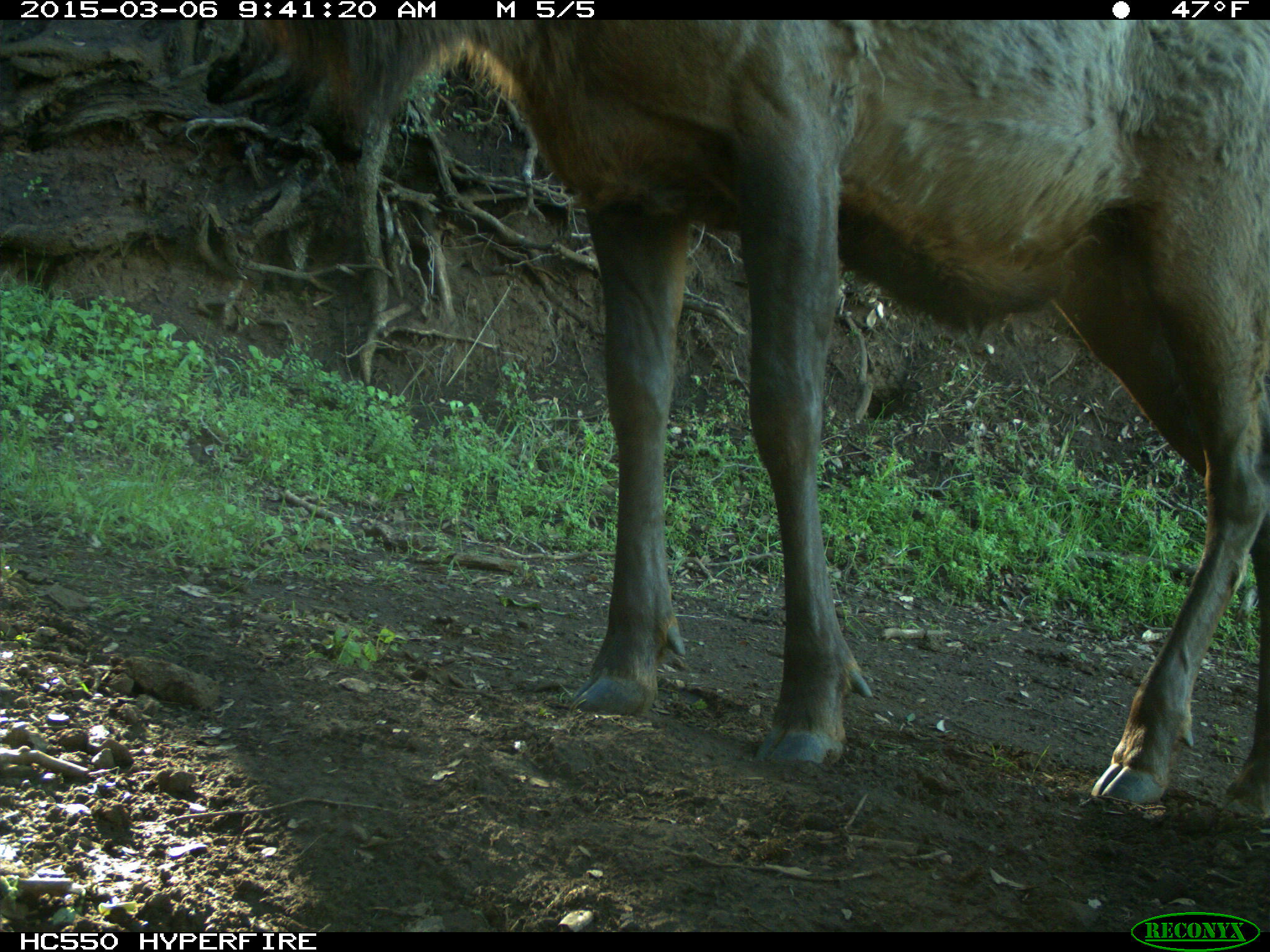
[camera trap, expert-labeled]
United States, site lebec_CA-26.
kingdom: Animalia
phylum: Chordata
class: Mammalia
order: Artiodactyla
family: Cervidae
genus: Cervus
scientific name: Cervus canadensis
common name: elk